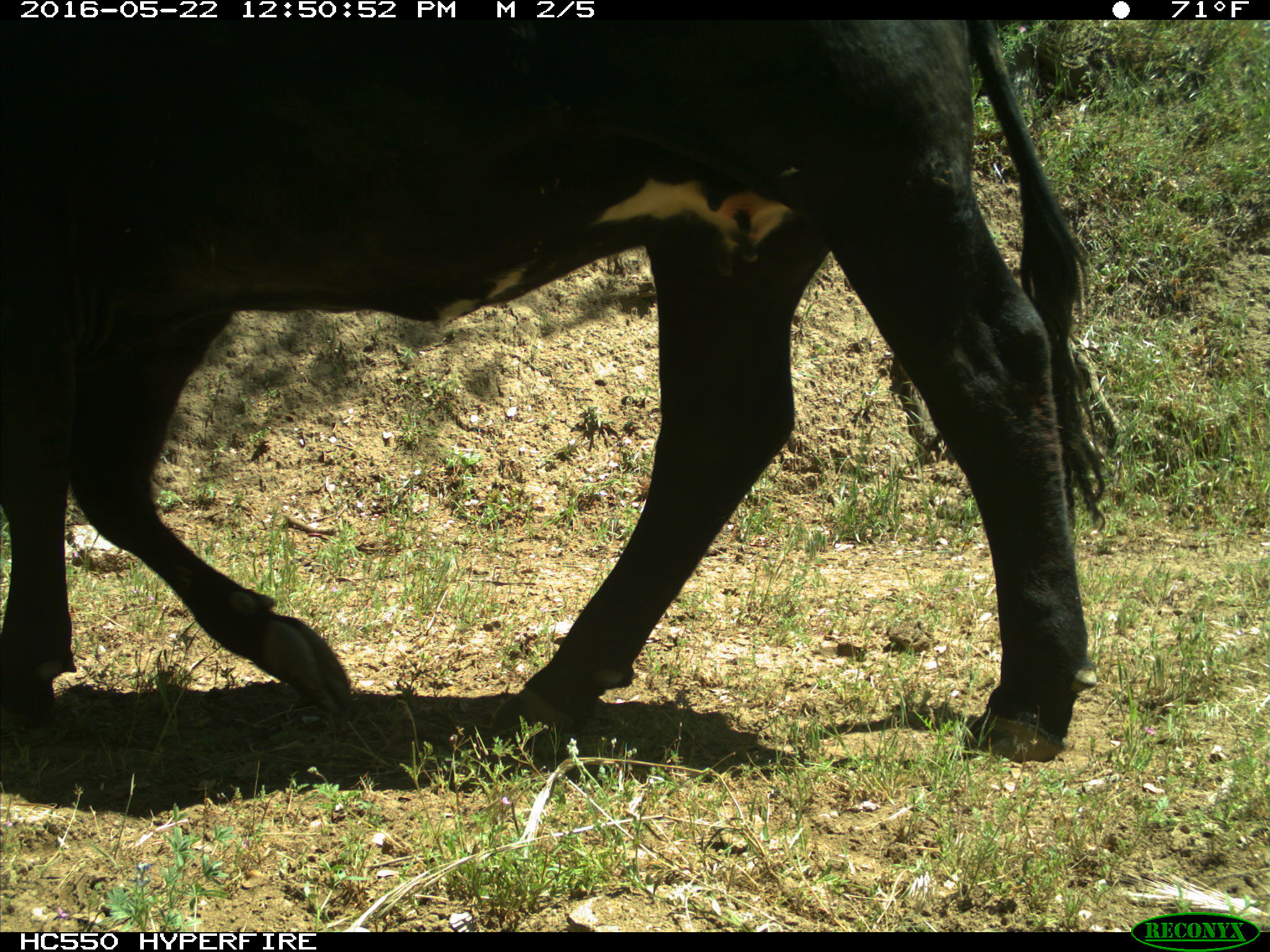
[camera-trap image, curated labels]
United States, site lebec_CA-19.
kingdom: Animalia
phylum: Chordata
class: Mammalia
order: Artiodactyla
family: Bovidae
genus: Bos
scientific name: Bos taurus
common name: domestic cow